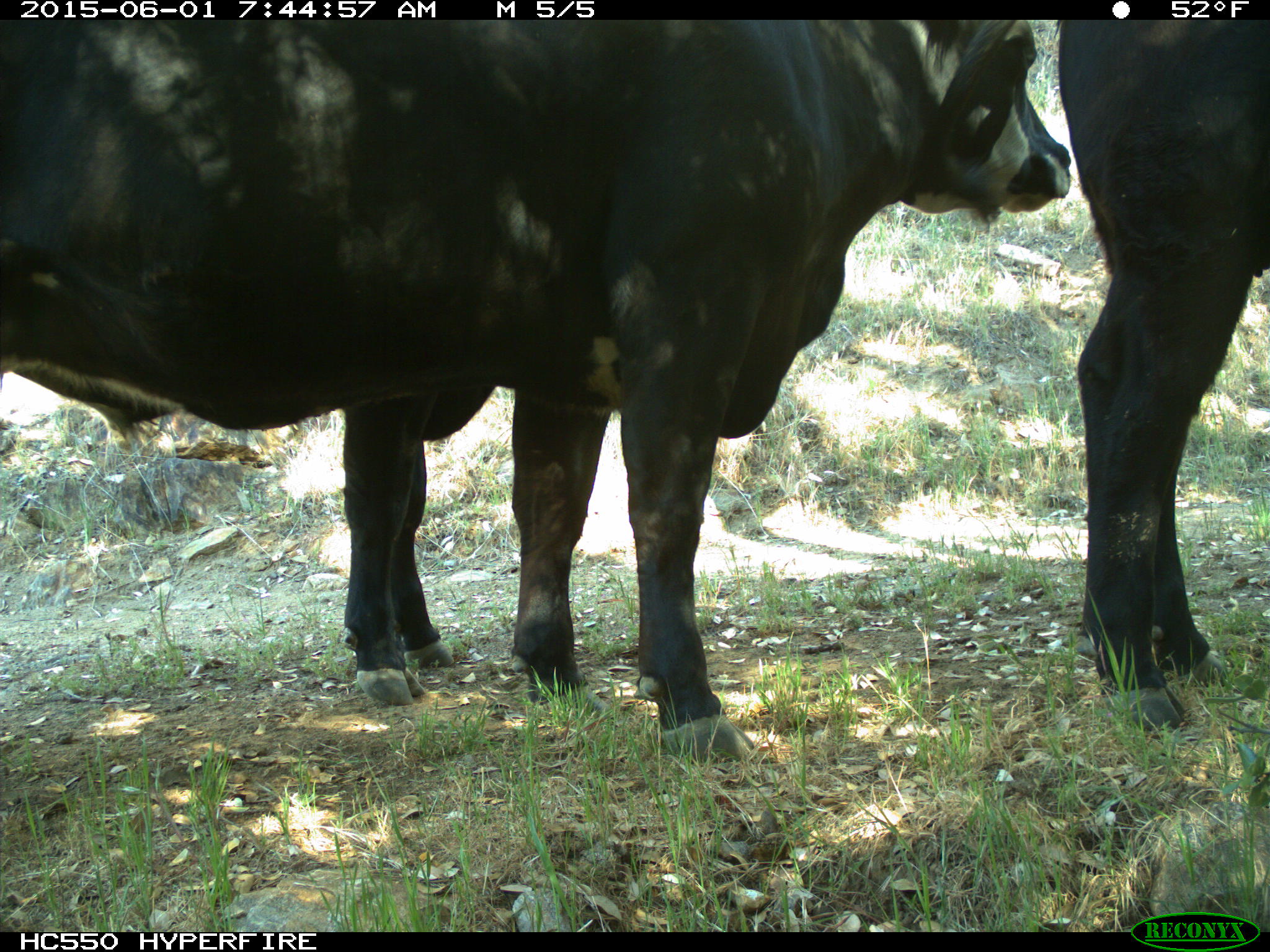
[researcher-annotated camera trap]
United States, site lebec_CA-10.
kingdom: Animalia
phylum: Chordata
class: Mammalia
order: Artiodactyla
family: Bovidae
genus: Bos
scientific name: Bos taurus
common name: domestic cow